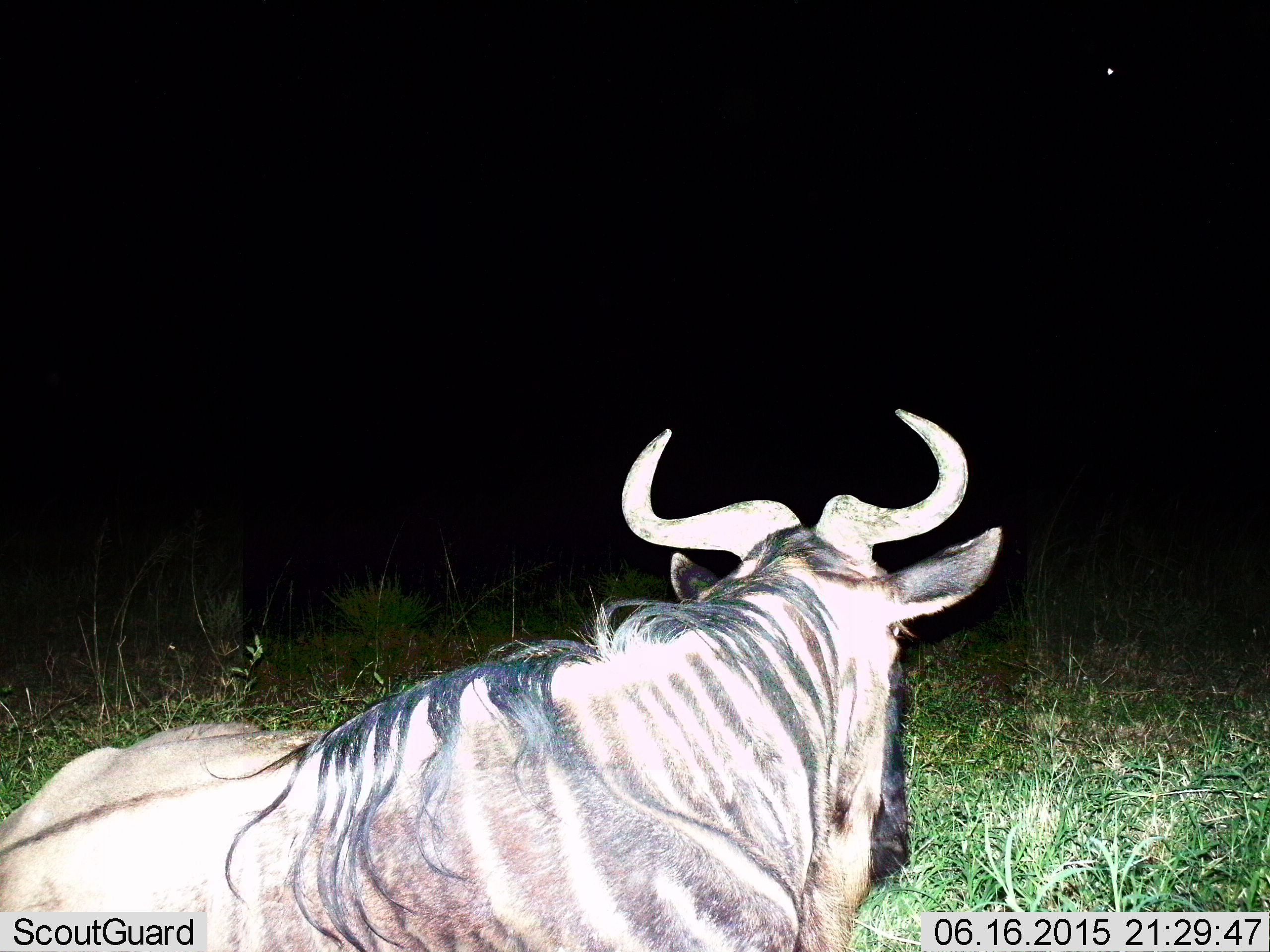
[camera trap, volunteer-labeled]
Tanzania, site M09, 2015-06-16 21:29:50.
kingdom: Animalia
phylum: Chordata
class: Mammalia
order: Artiodactyla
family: Bovidae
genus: Connochaetes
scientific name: Connochaetes taurinus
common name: blue wildebeest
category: wildebeest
Wildebeest (blue wildebeest) (Connochaetes taurinus), count 1. Behavior (volunteer vote fractions): standing 10%, resting 90%, moving 0%, interacting 0%. Young present (vote fraction): 0%. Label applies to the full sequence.